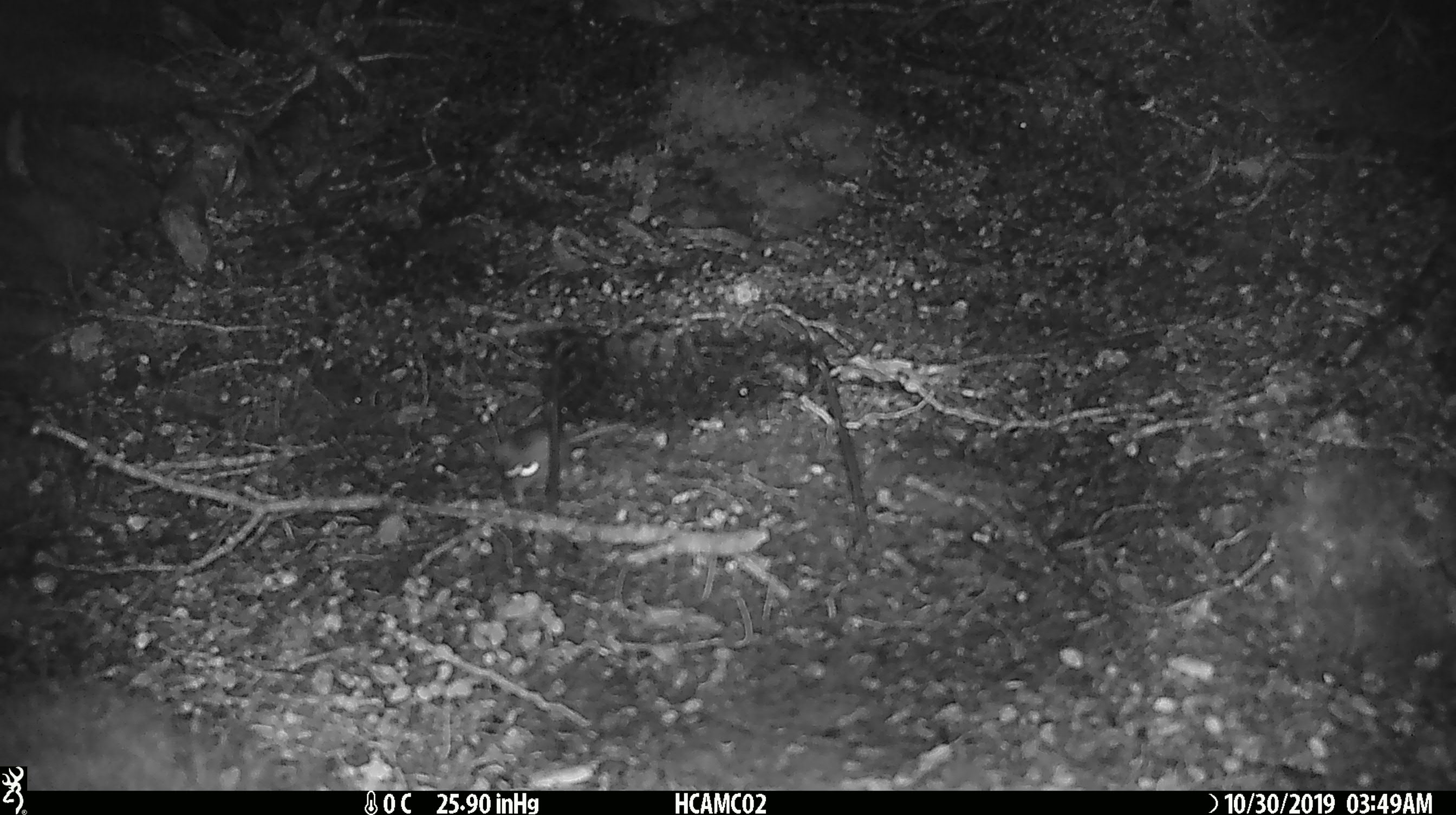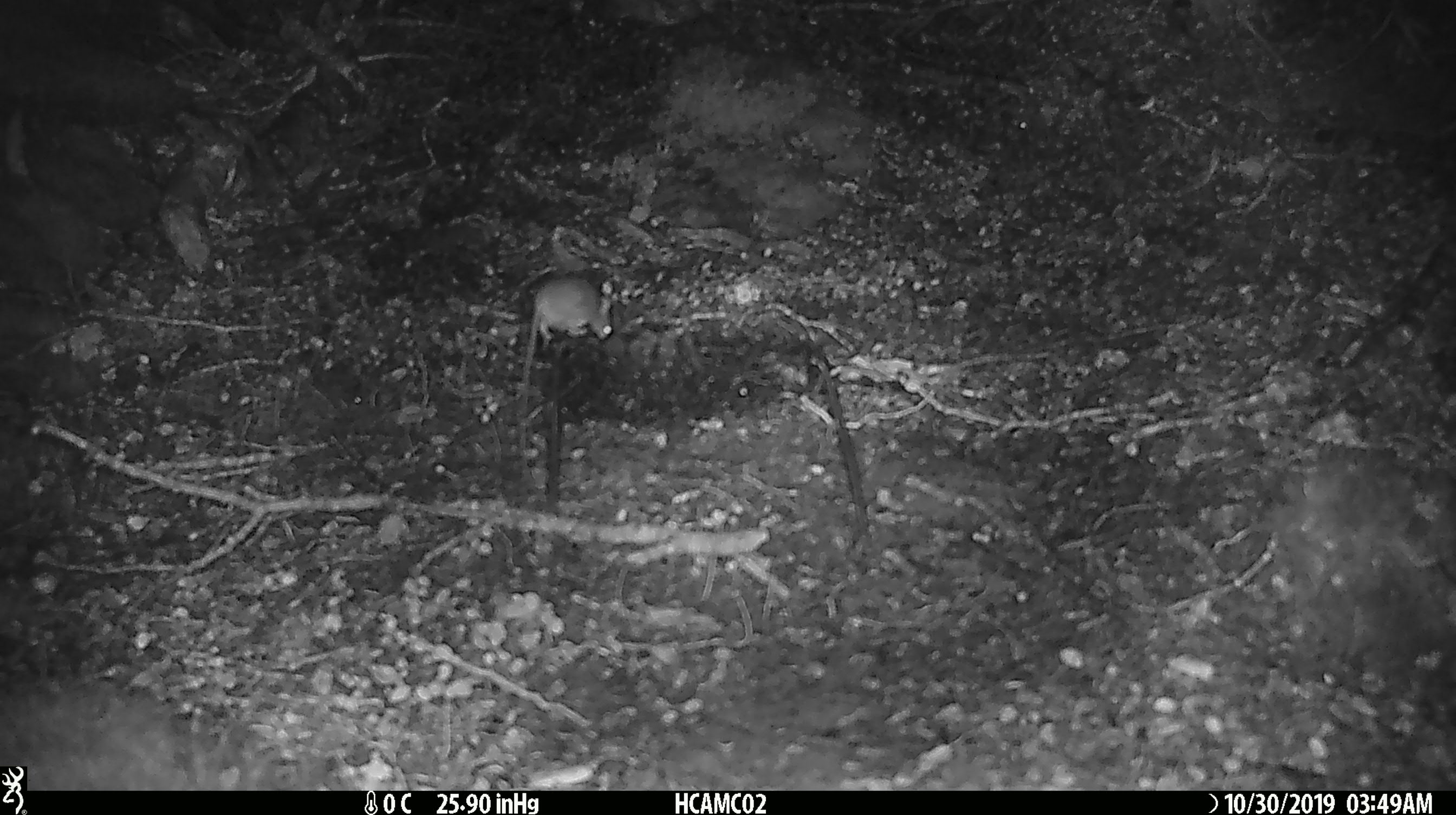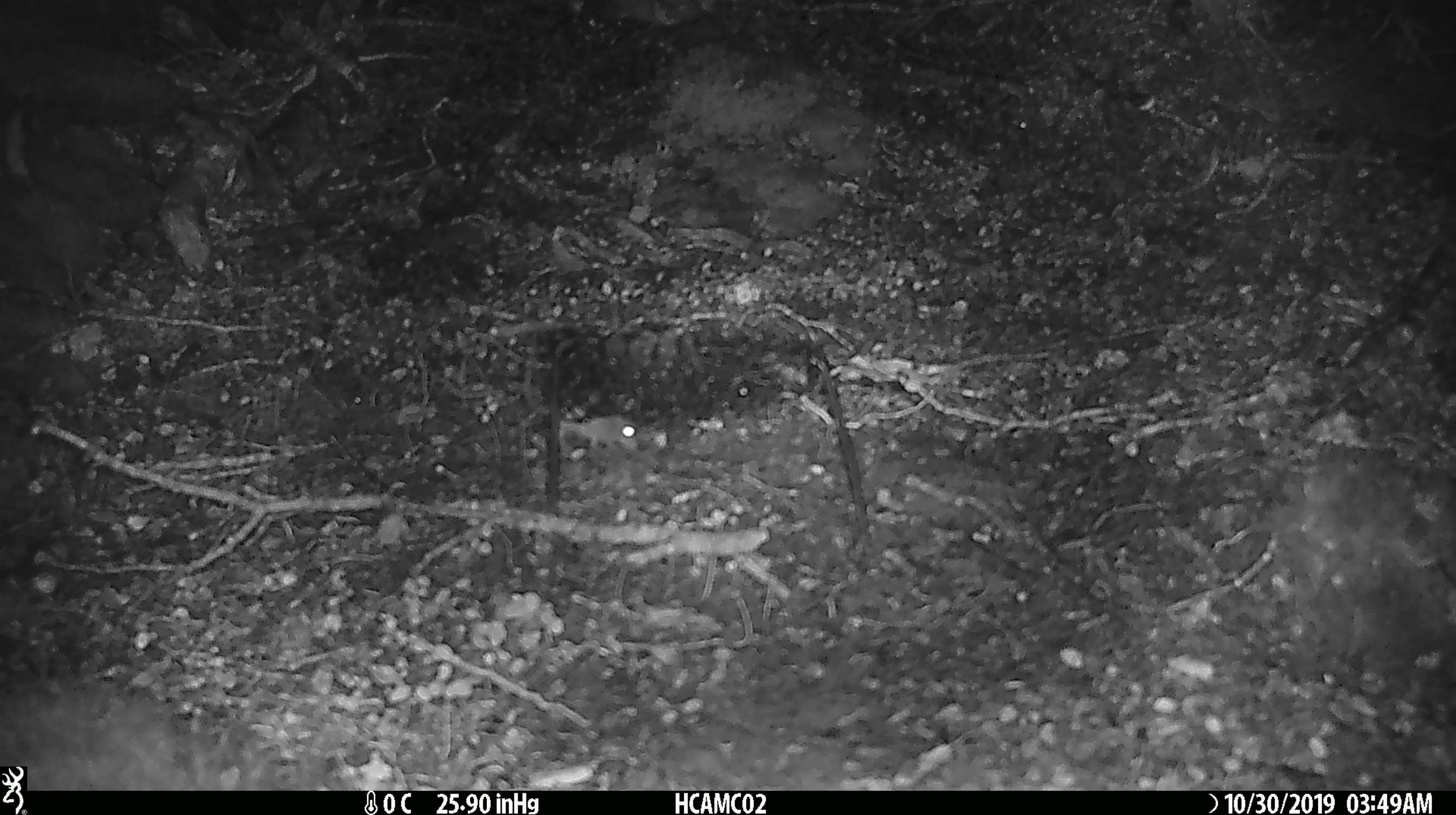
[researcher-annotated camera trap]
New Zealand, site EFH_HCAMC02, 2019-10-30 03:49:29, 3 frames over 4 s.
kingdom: Animalia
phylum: Chordata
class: Mammalia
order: Rodentia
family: Muridae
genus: Mus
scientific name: Mus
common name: mouse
Mouse (Mus).